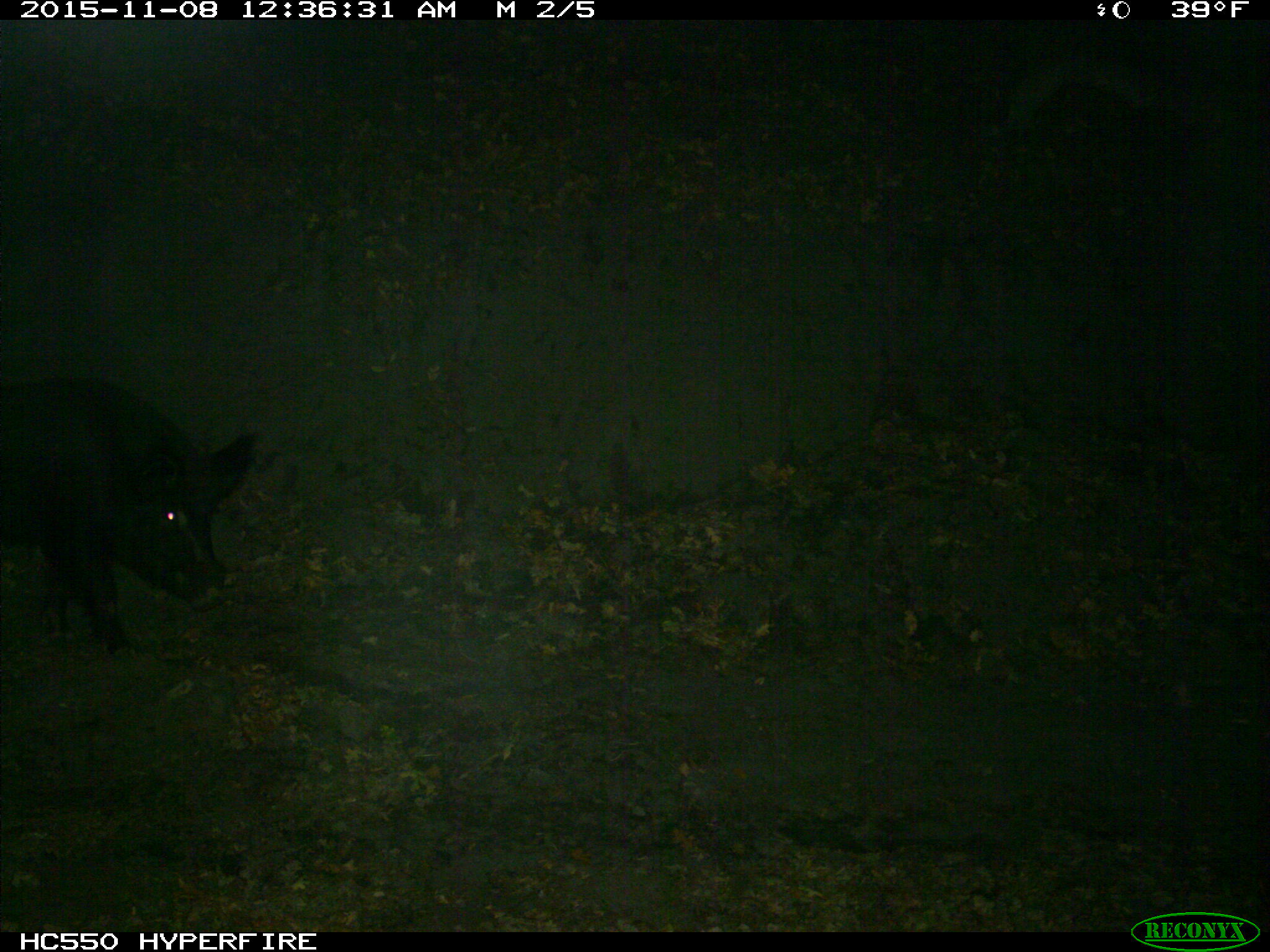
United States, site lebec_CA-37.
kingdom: Animalia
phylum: Chordata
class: Mammalia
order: Artiodactyla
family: Suidae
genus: Sus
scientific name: Sus scrofa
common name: wild boar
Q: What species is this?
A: Sus scrofa (wild boar).